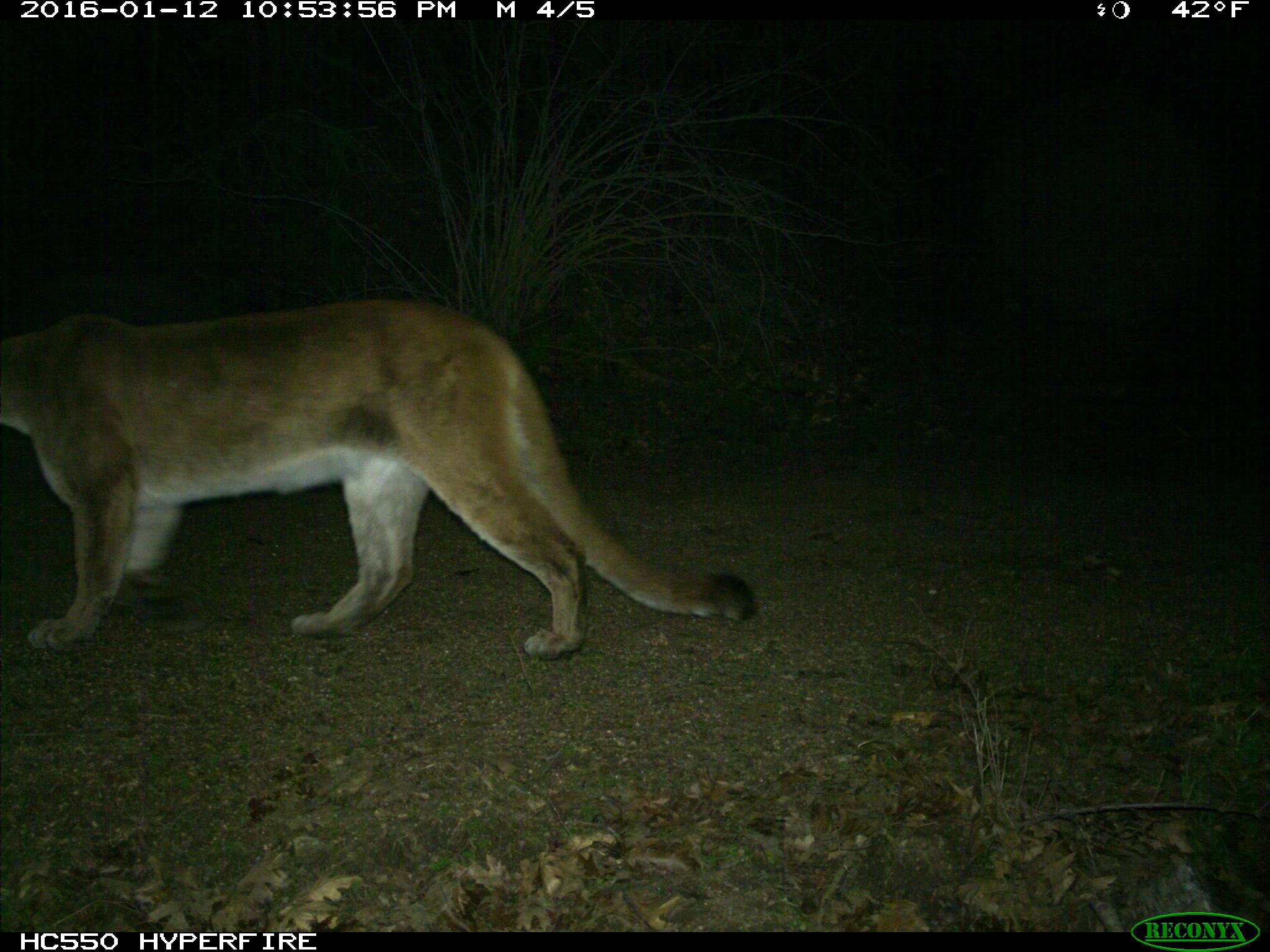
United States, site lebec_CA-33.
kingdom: Animalia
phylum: Chordata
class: Mammalia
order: Carnivora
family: Felidae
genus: Puma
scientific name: Puma concolor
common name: mountain lion